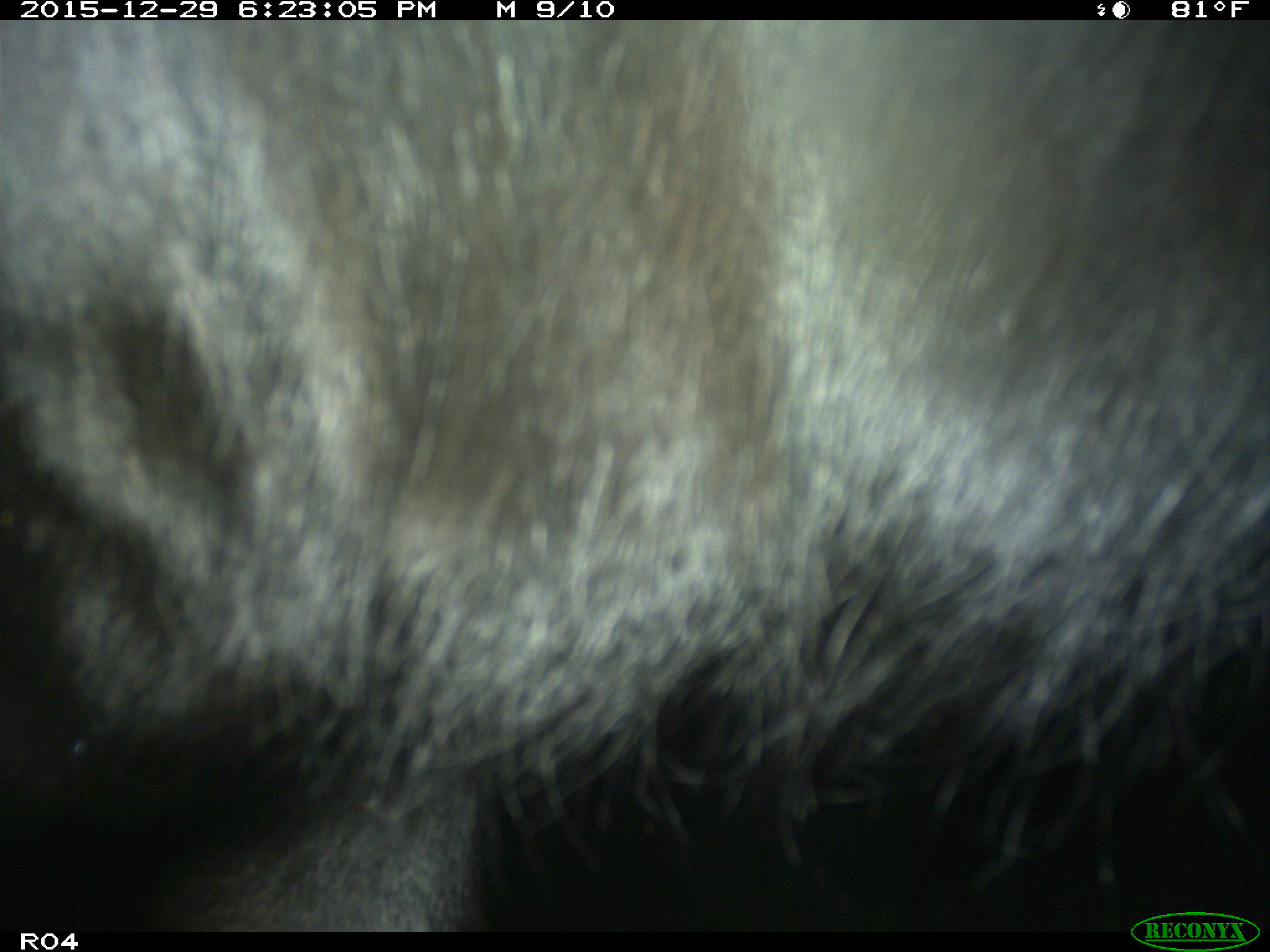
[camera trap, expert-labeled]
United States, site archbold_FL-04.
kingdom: Animalia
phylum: Chordata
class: Mammalia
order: Artiodactyla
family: Bovidae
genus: Bos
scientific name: Bos taurus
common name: domestic cow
Bos taurus (domestic cow).